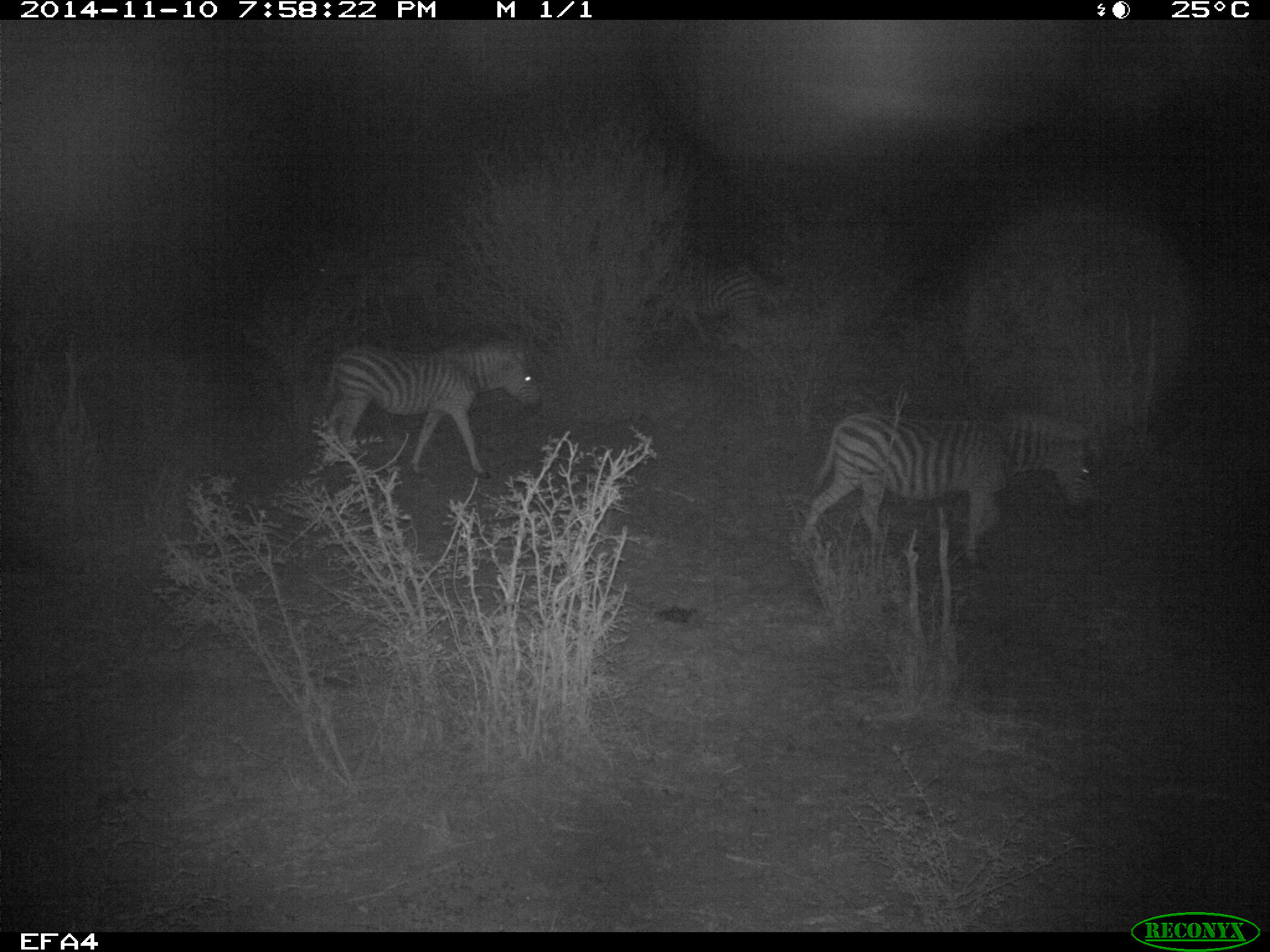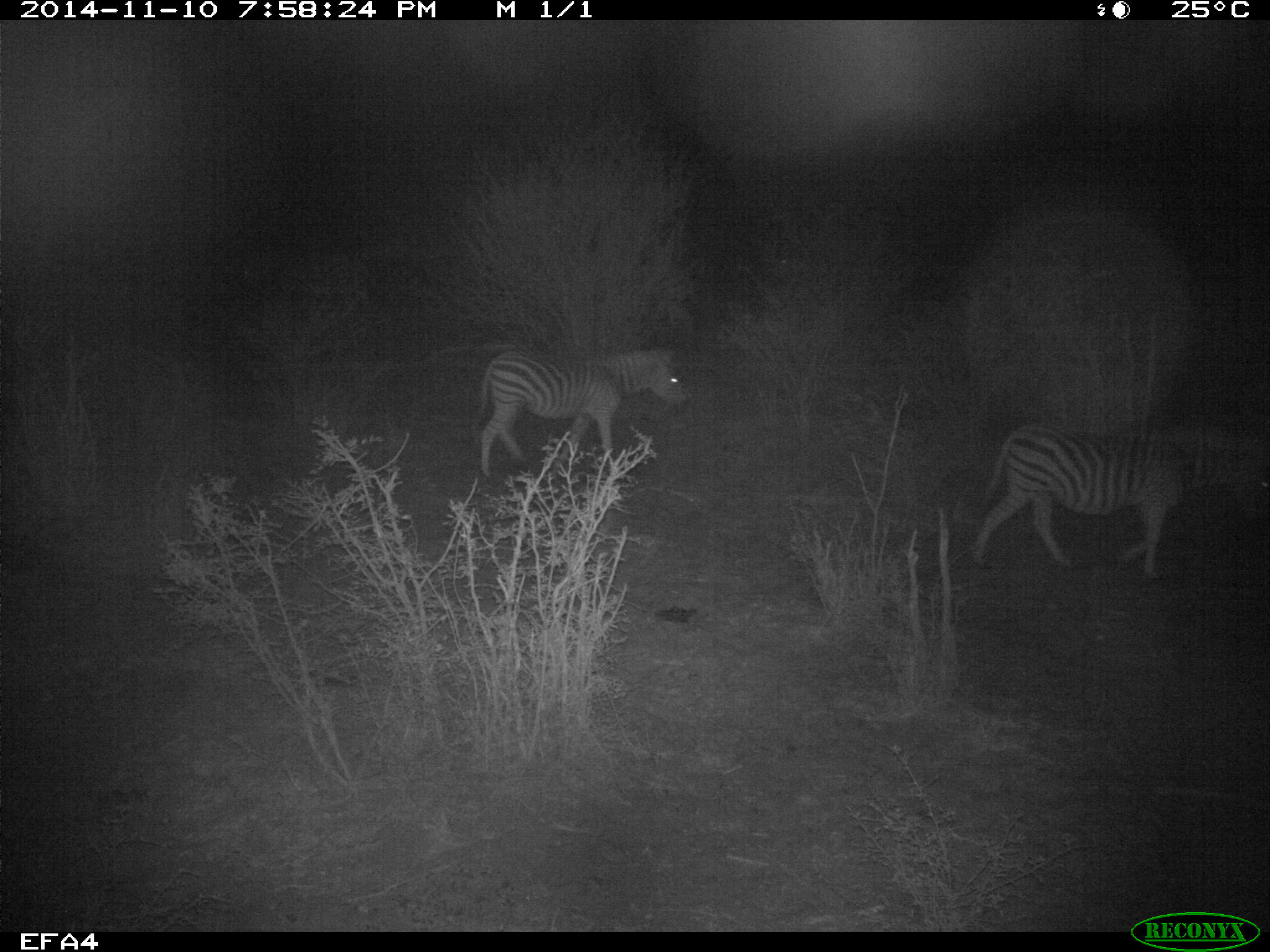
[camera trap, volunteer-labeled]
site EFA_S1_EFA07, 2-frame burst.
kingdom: Animalia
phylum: Chordata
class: Mammalia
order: Perissodactyla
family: Equidae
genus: Equus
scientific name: Equus quagga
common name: plains zebra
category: zebraplains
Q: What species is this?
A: Zebraplains (plains zebra) (Equus quagga).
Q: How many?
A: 3.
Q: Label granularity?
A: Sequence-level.